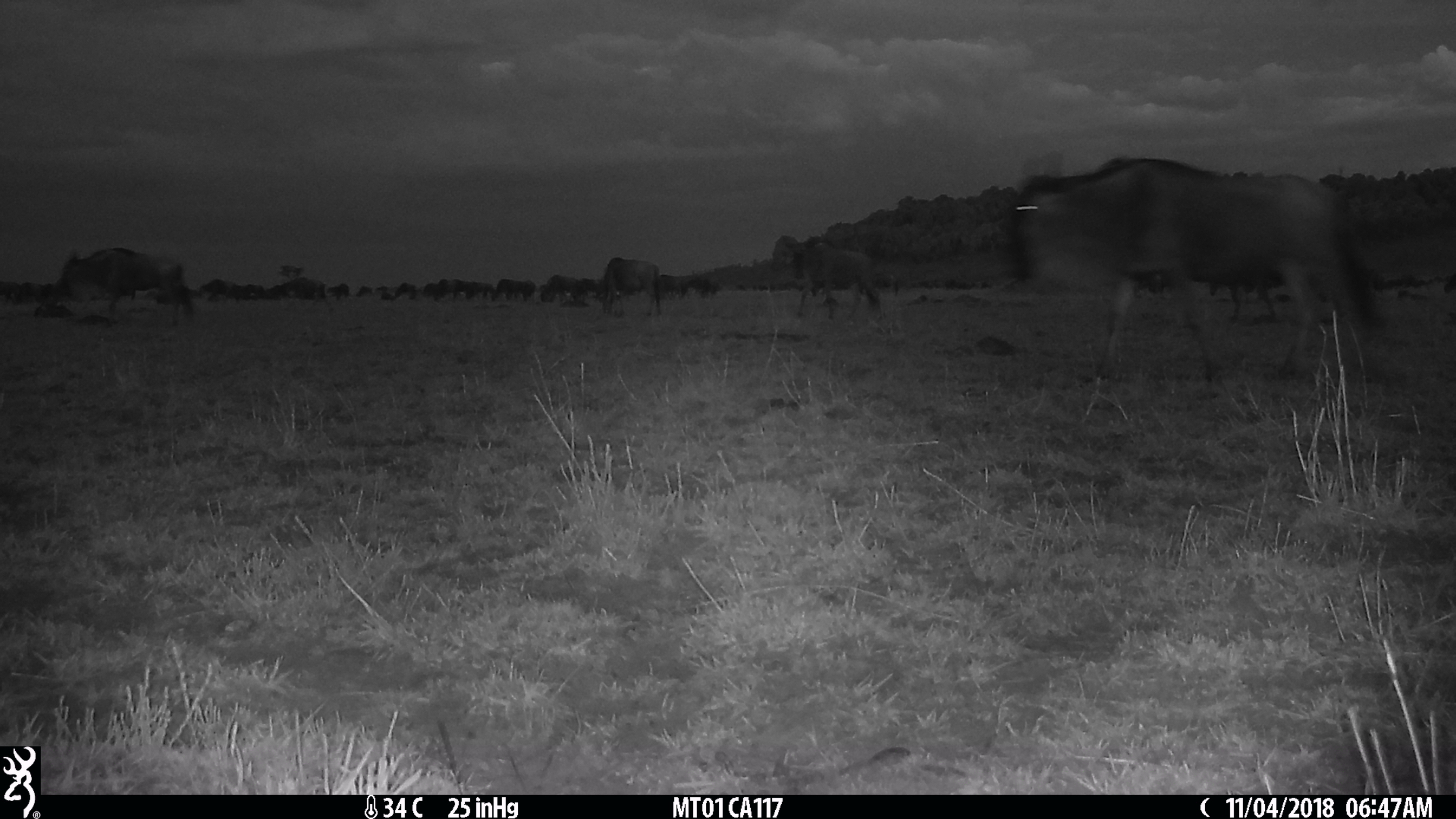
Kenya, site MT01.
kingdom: Animalia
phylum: Chordata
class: Mammalia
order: Artiodactyla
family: Bovidae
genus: Connochaetes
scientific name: Connochaetes taurinus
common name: blue wildebeest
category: wildebeest